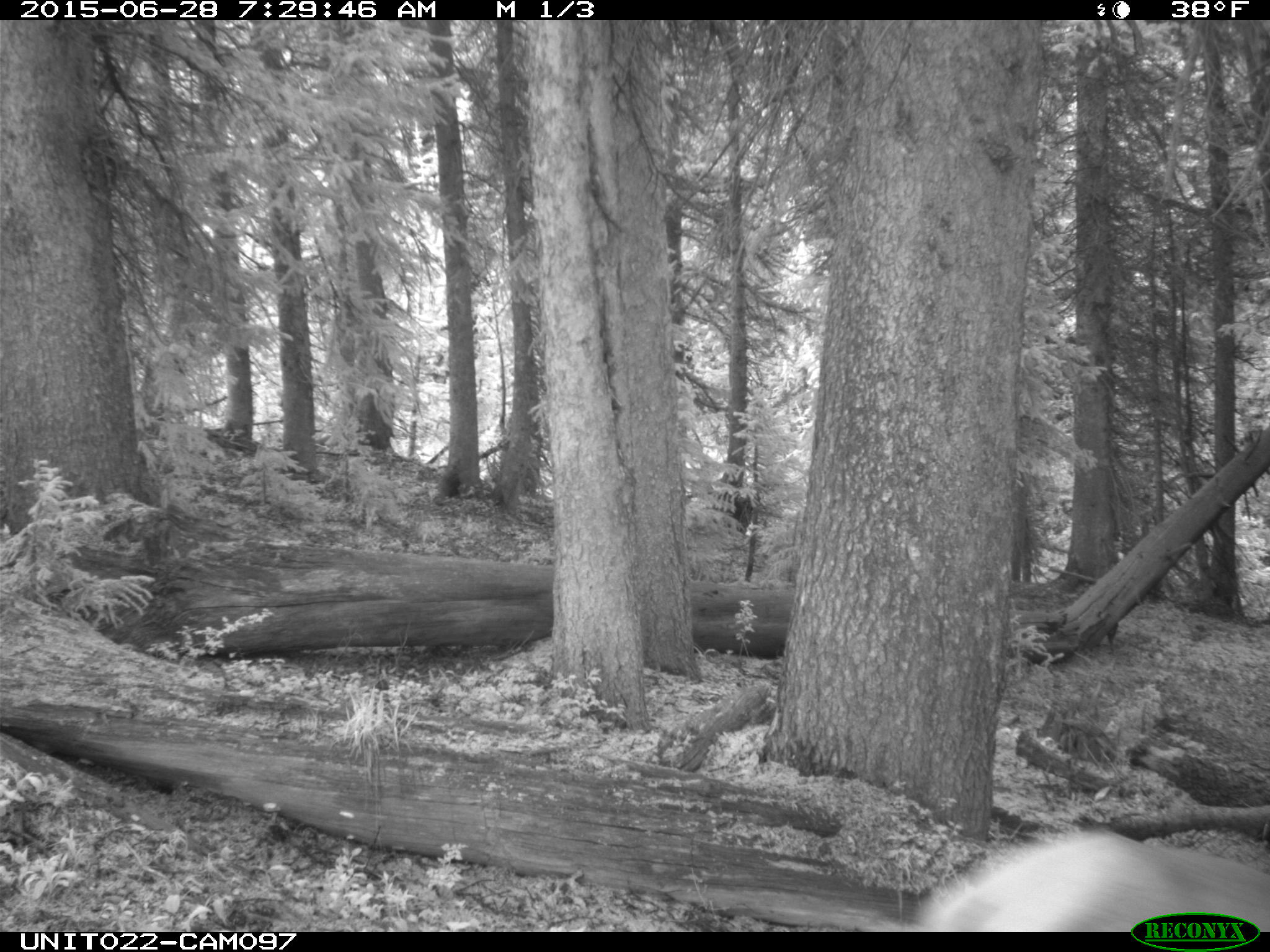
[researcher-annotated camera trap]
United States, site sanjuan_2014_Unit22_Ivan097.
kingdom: Animalia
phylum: Chordata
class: Mammalia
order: Artiodactyla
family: Cervidae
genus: Cervus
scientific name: Cervus elaphus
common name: red deer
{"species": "Cervus elaphus (red deer)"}